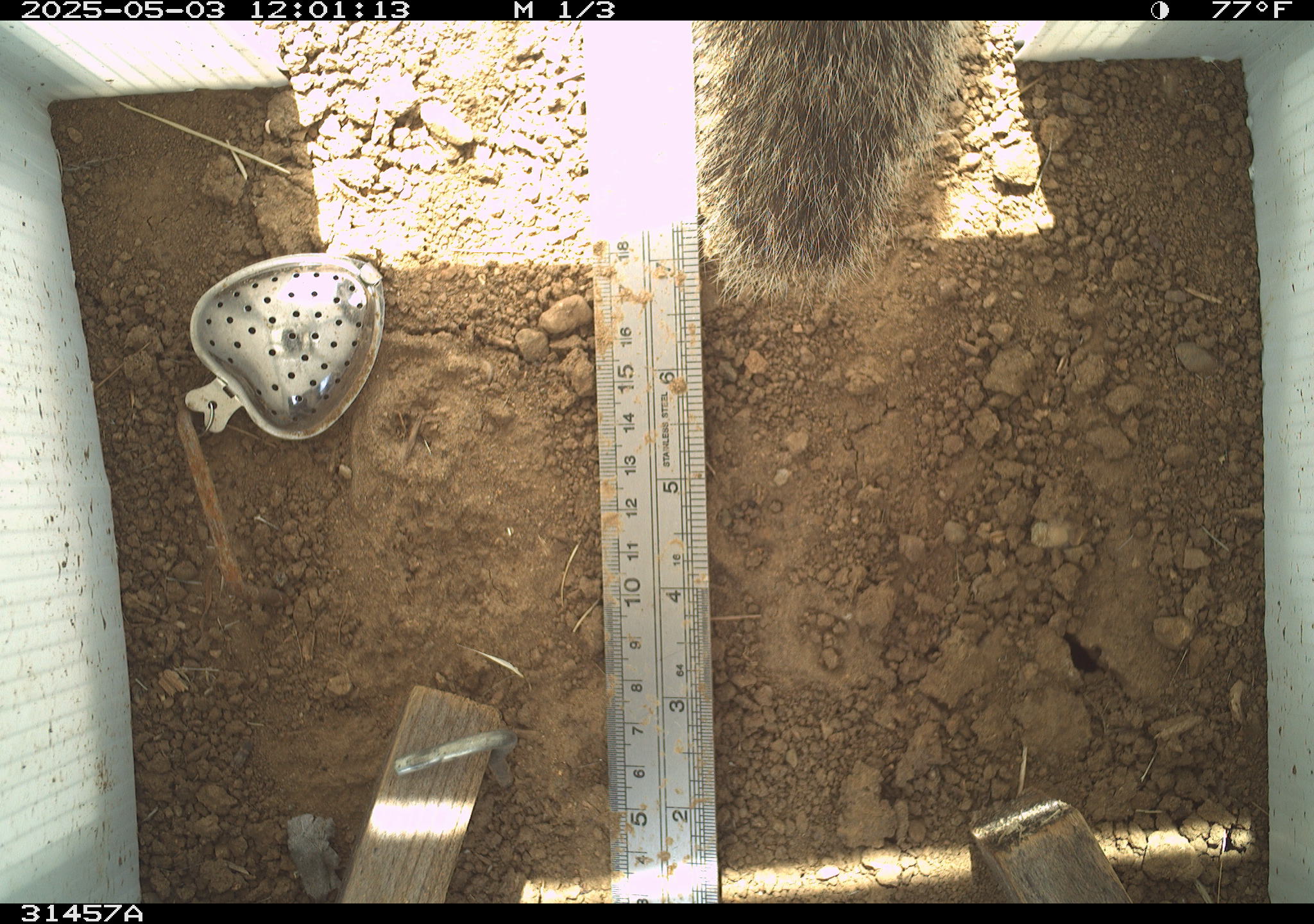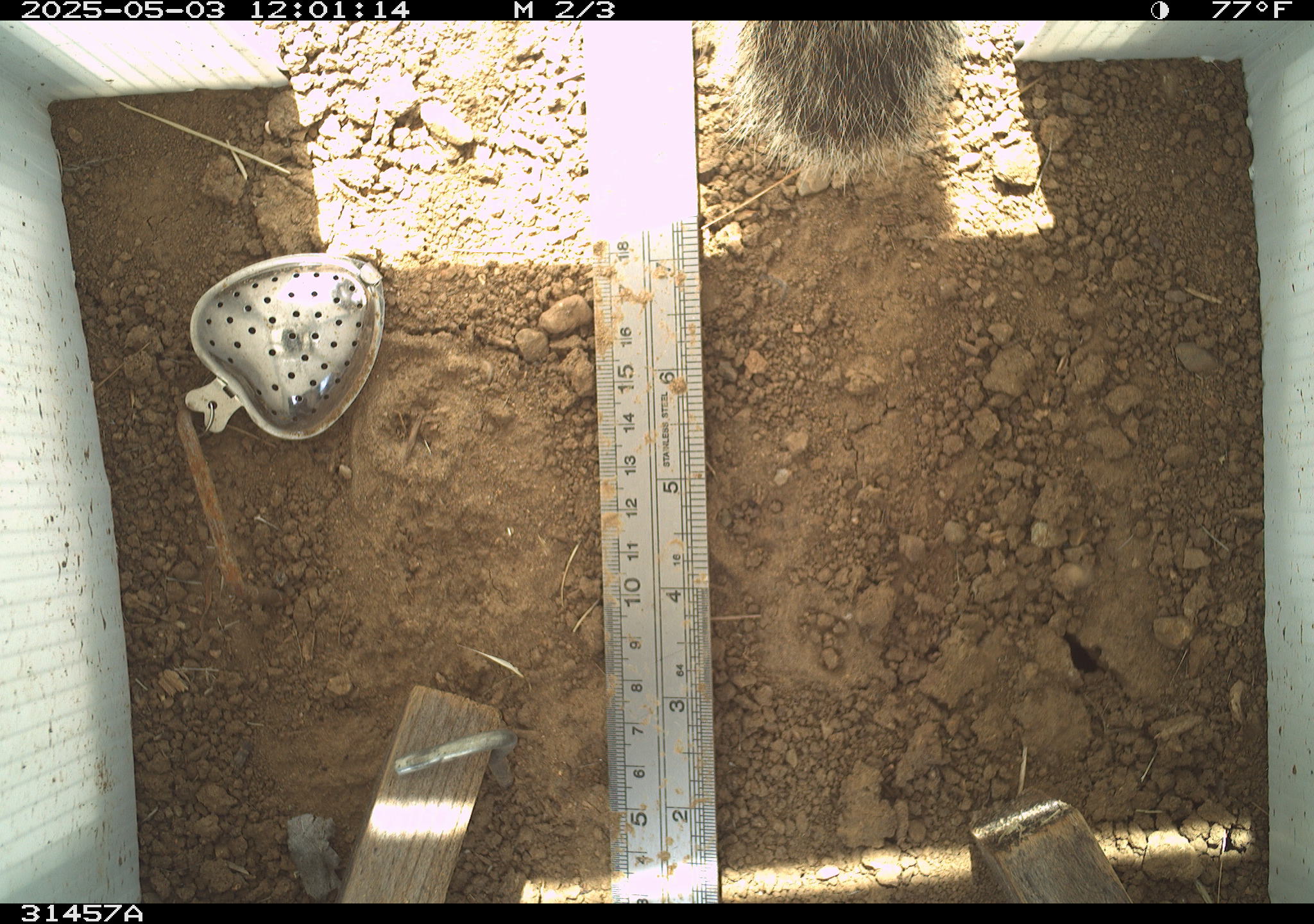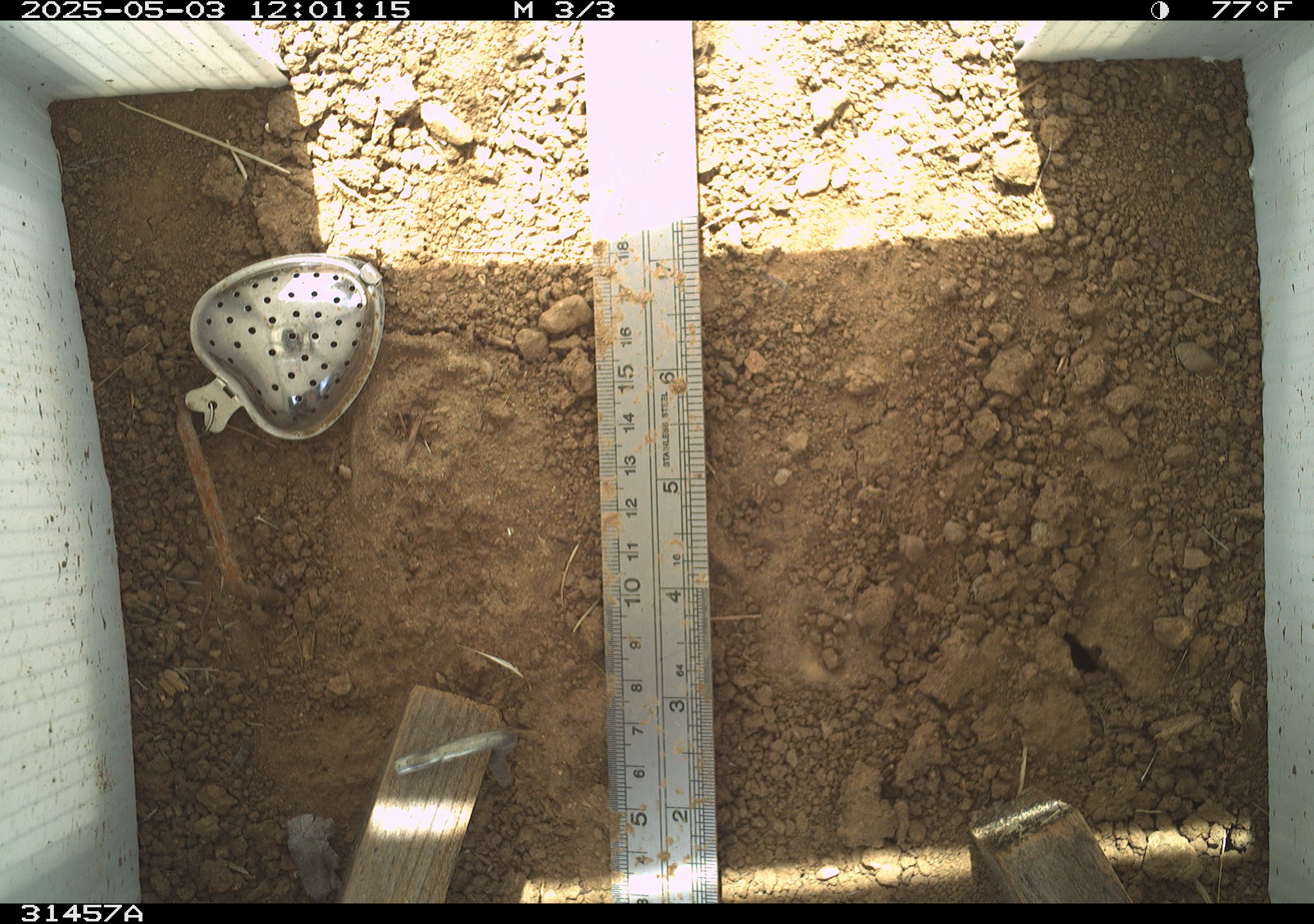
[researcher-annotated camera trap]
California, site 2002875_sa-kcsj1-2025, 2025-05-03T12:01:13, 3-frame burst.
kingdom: Animalia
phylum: Chordata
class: Mammalia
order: Rodentia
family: Sciuridae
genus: Otospermophilus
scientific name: Otospermophilus beecheyi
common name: california ground squirrel